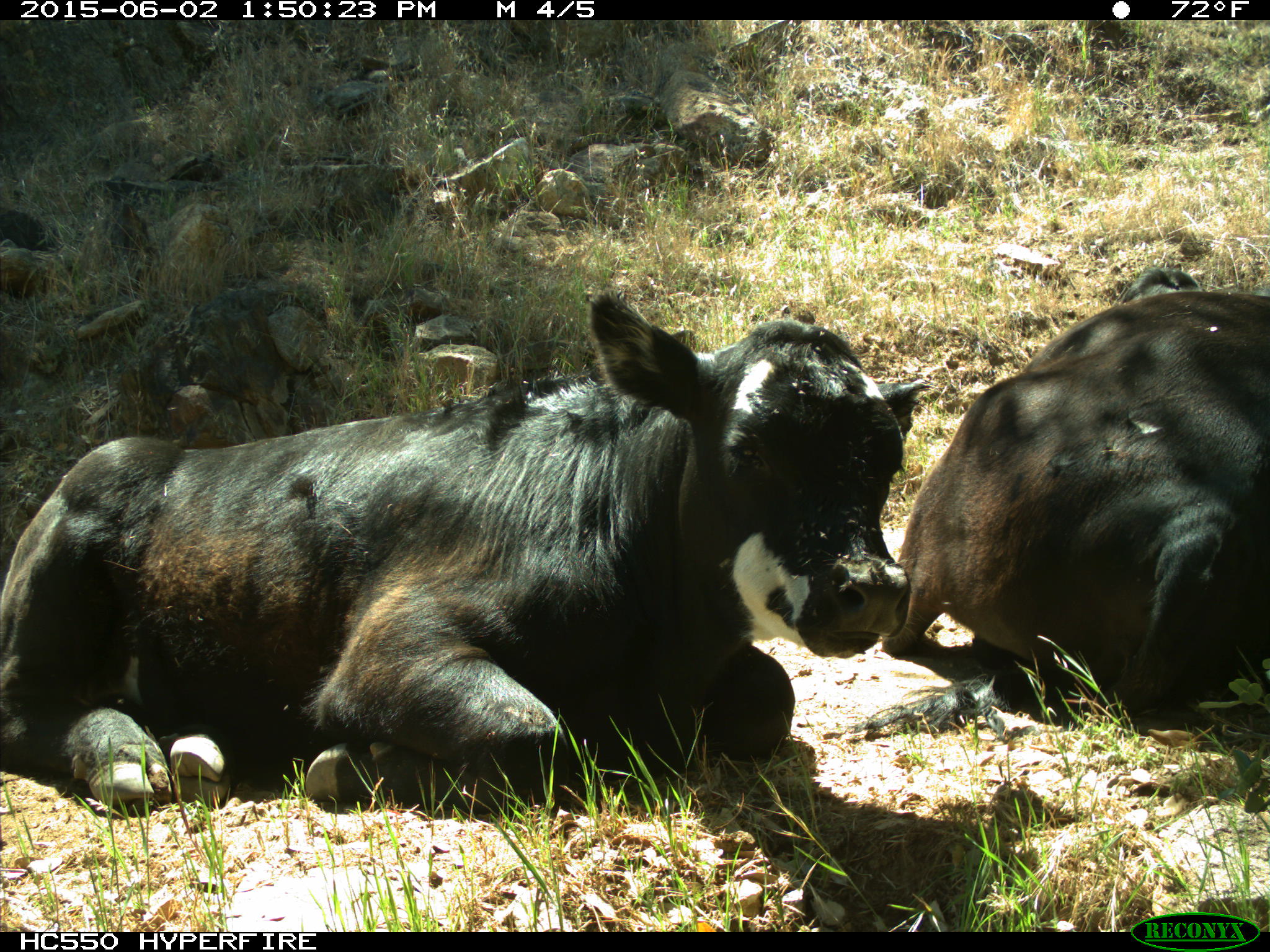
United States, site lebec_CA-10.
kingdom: Animalia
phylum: Chordata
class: Mammalia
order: Artiodactyla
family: Bovidae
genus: Bos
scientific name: Bos taurus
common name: domestic cow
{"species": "Bos taurus (domestic cow)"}